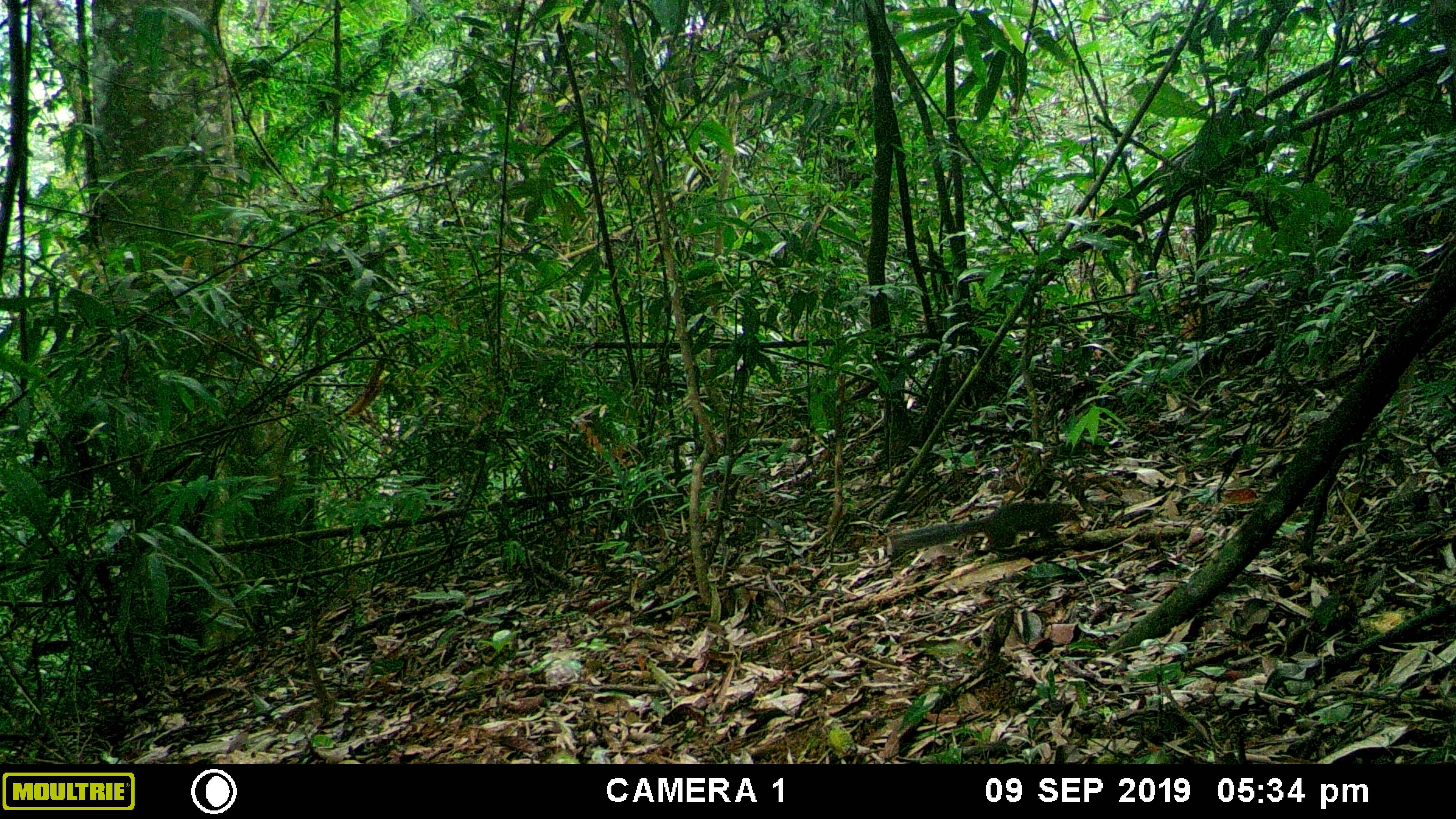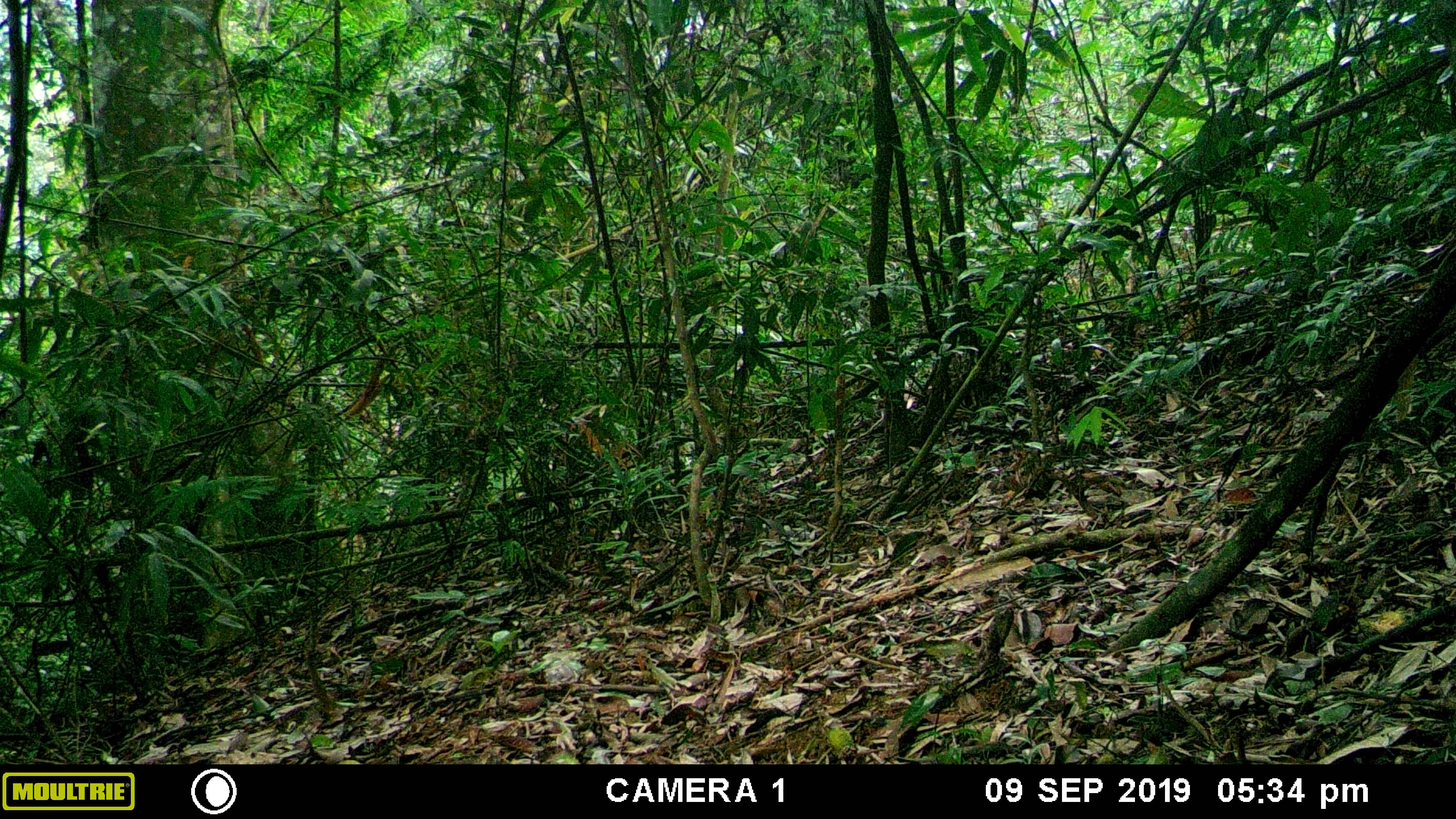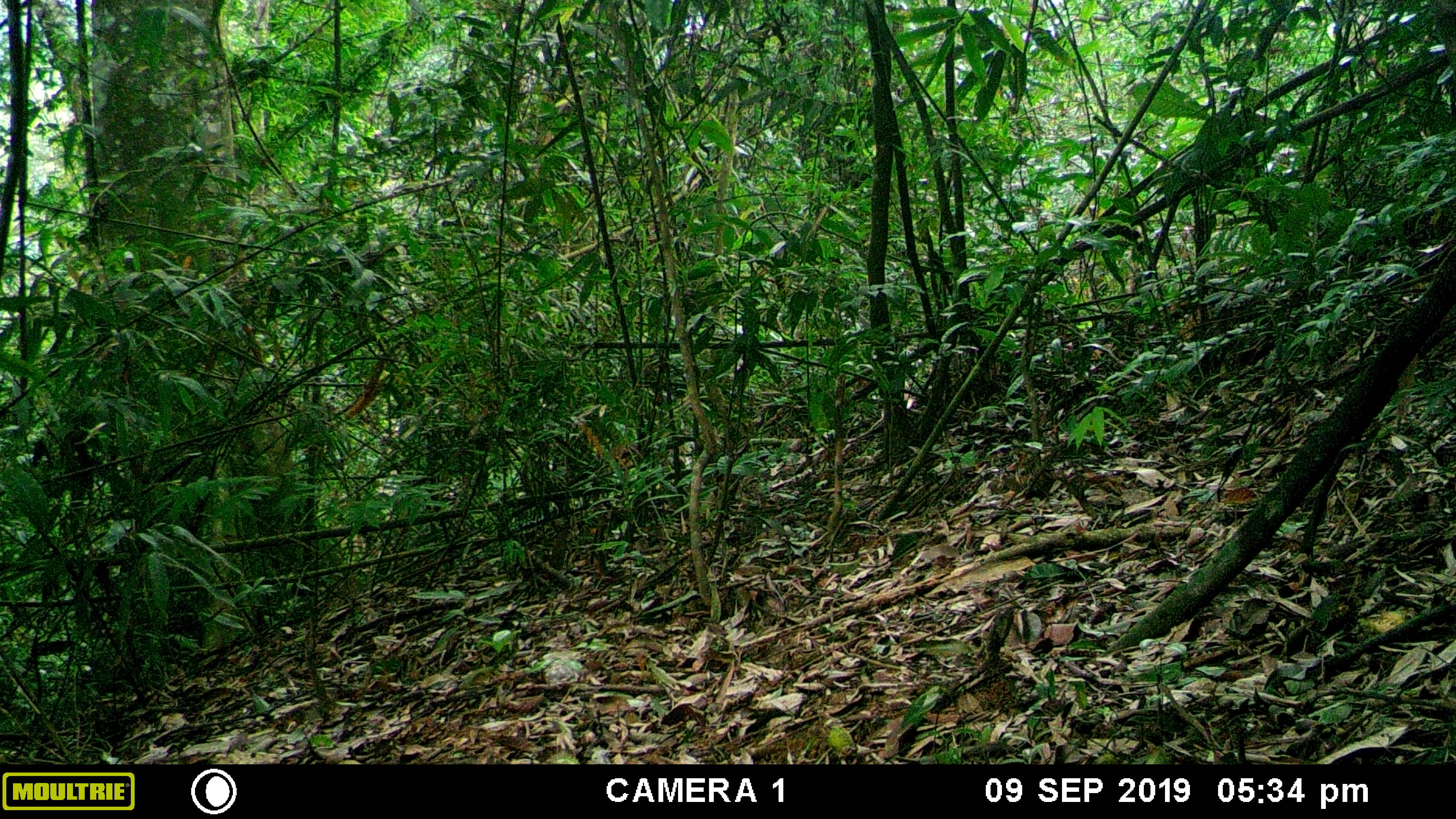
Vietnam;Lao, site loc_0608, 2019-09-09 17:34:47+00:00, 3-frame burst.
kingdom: Animalia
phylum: Chordata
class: Mammalia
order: Rodentia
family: Sciuridae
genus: Dremomys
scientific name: Dremomys rufigenis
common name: red-cheeked squirrel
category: red cheeked squirrel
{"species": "red cheeked squirrel (red-cheeked squirrel) (Dremomys rufigenis)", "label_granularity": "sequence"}